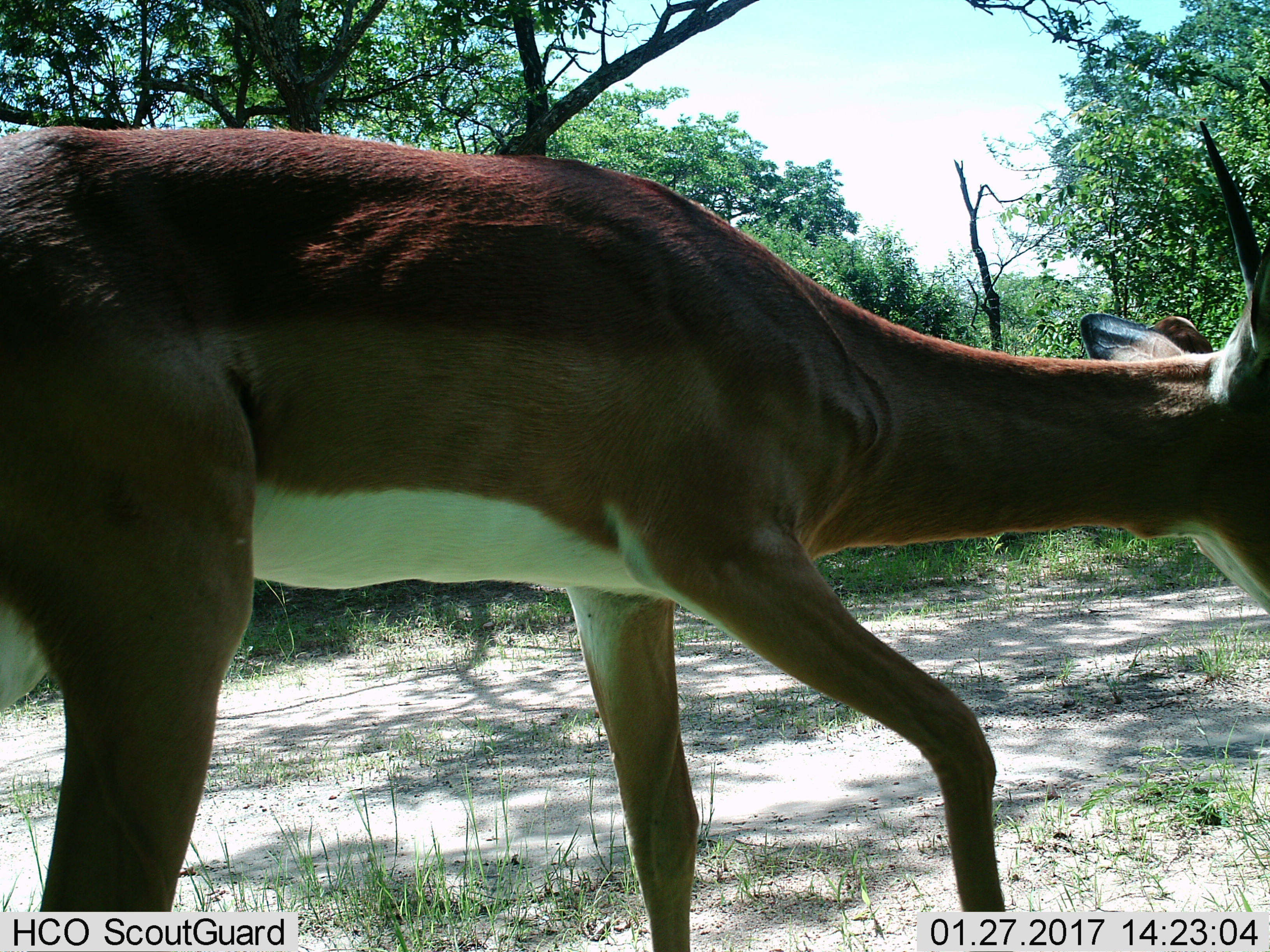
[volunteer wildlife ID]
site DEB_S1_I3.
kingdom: Animalia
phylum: Chordata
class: Mammalia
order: Artiodactyla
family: Bovidae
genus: Aepyceros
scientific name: Aepyceros melampus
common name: impala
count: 1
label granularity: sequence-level